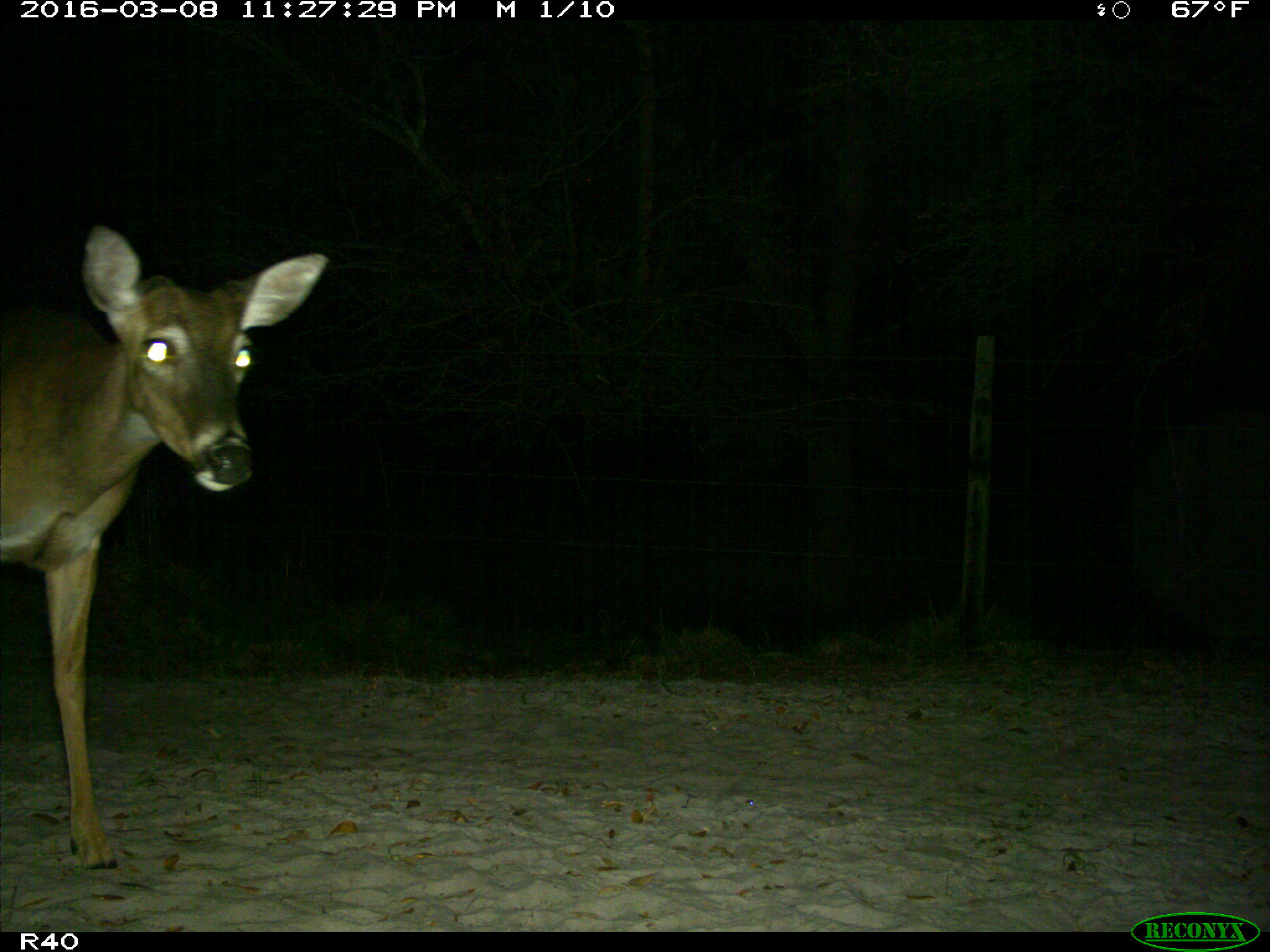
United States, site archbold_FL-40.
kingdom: Animalia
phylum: Chordata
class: Mammalia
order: Artiodactyla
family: Cervidae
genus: Odocoileus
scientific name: Odocoileus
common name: deer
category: unidentified deer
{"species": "unidentified deer (deer) (Odocoileus)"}